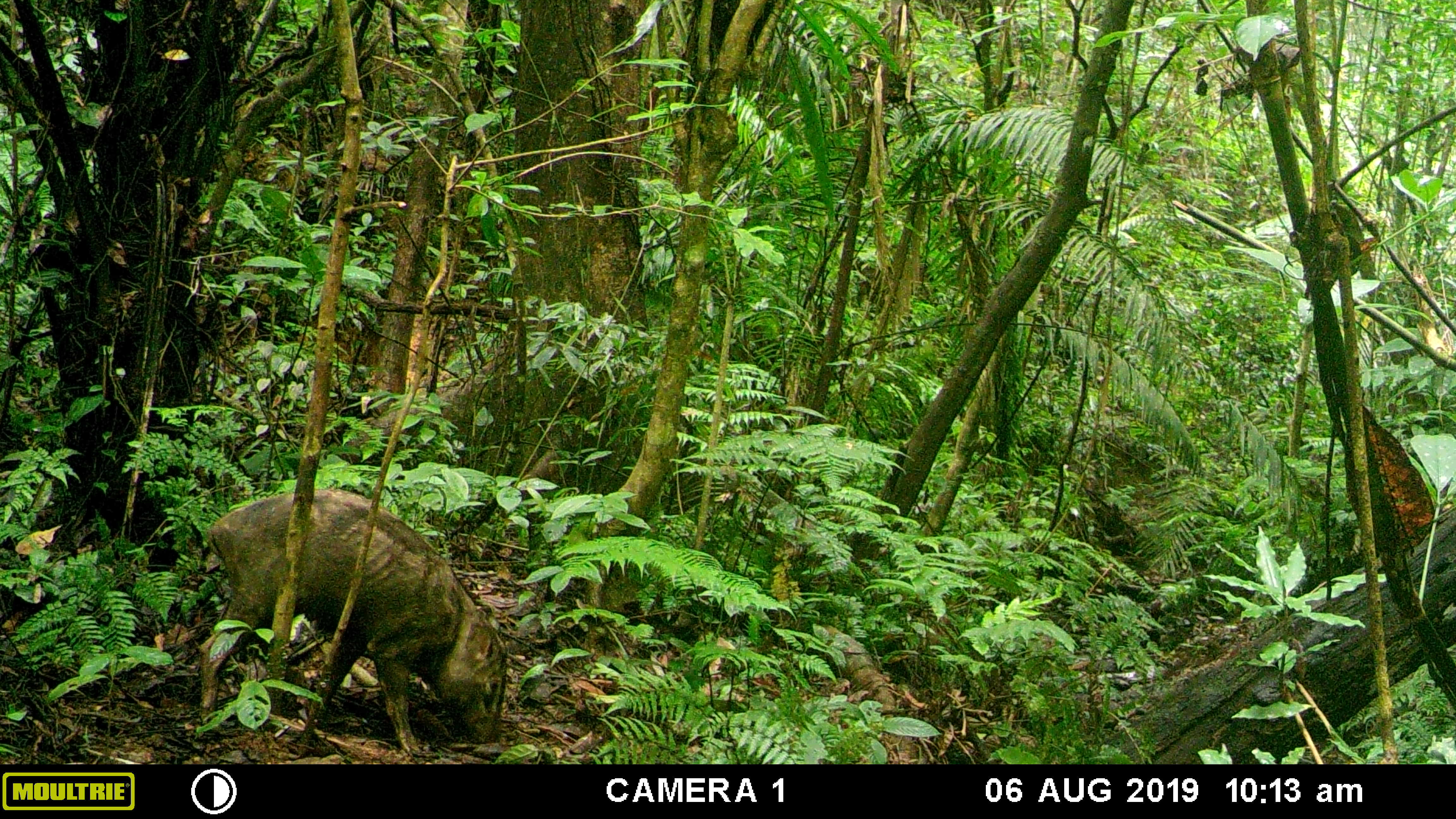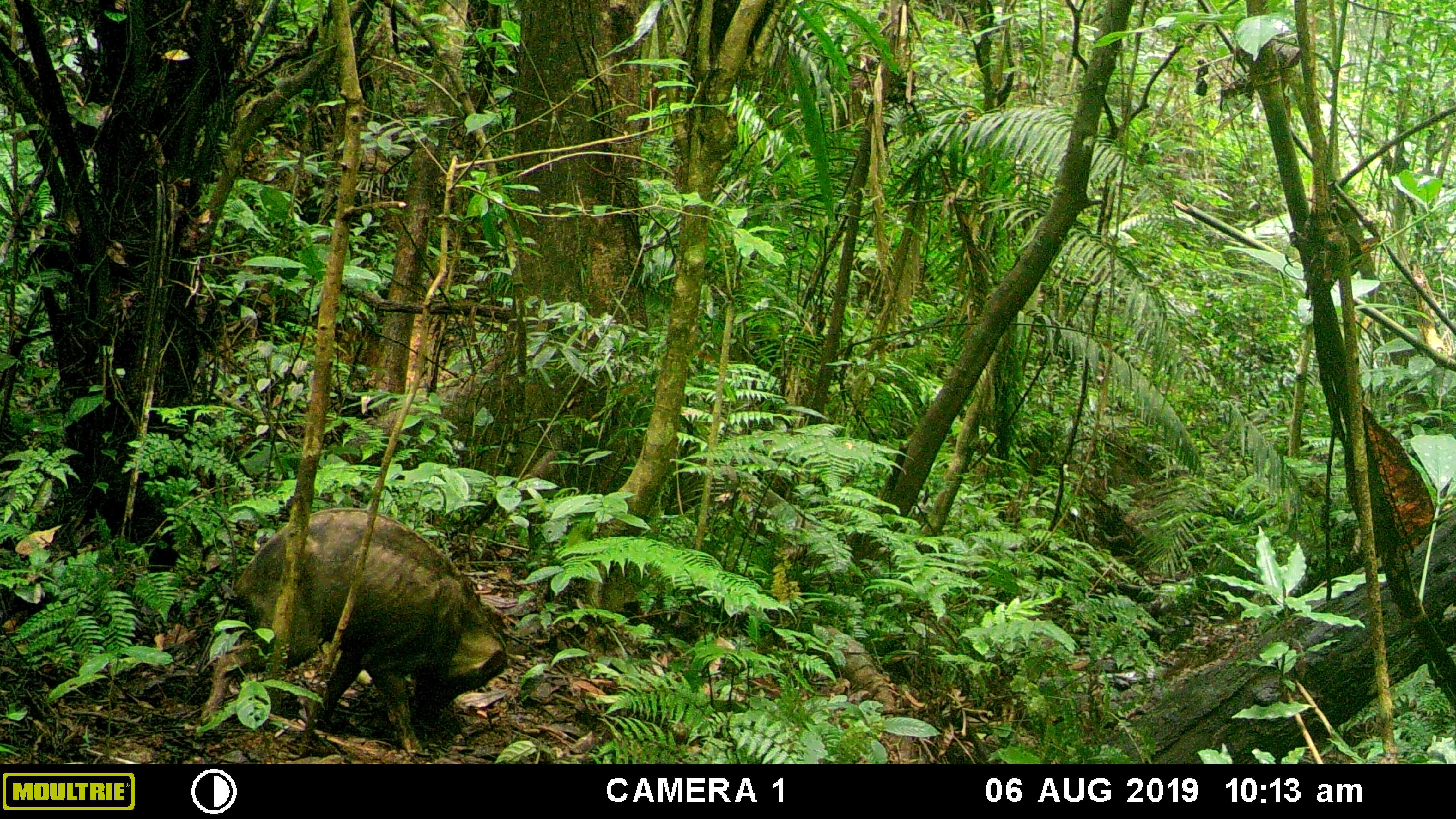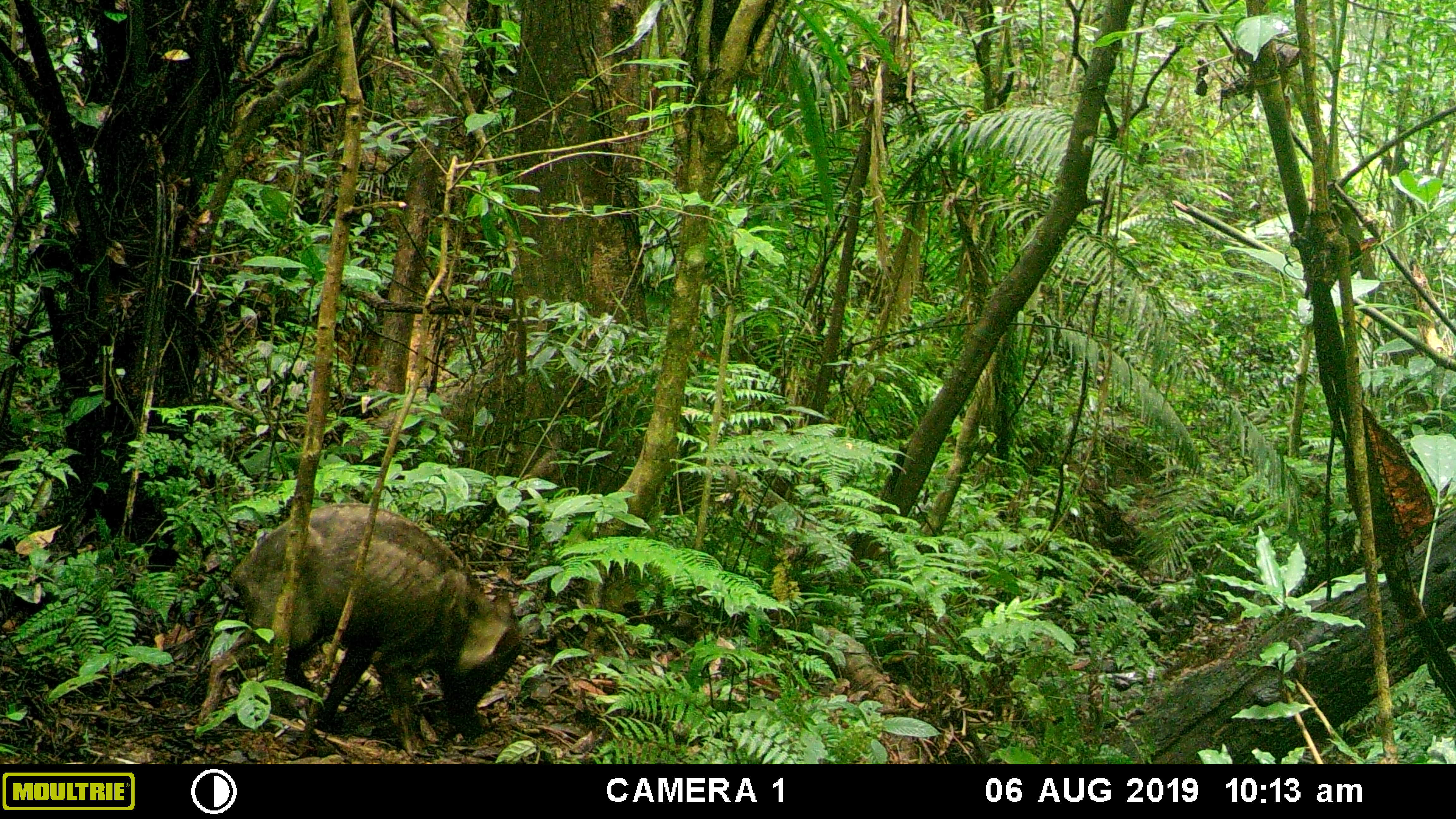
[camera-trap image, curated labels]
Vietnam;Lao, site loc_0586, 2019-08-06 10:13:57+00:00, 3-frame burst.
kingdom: Animalia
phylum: Chordata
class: Mammalia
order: Artiodactyla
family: Suidae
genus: Sus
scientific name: Sus scrofa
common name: eurasian wild pig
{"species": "eurasian wild pig (Sus scrofa)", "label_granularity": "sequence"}